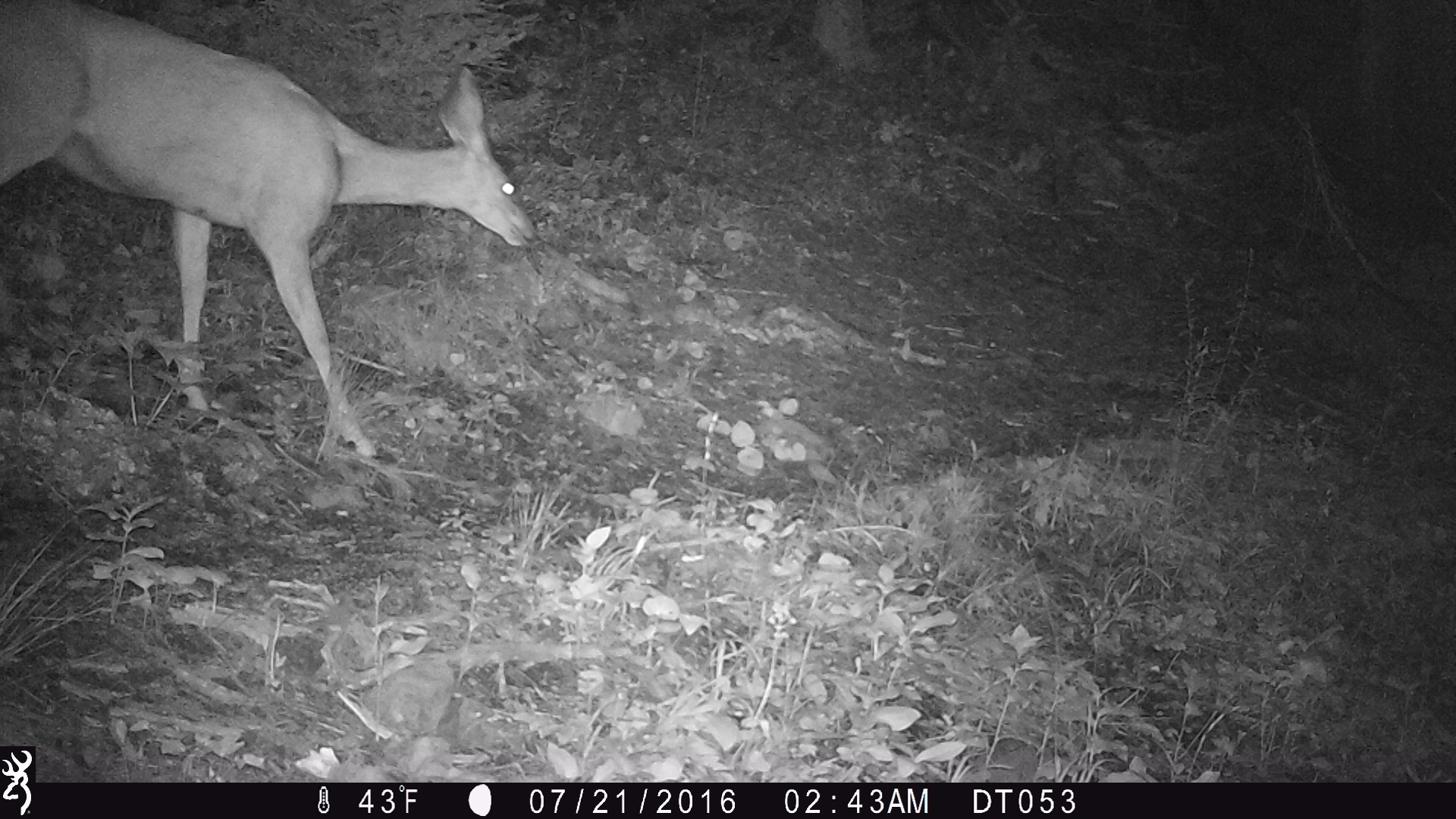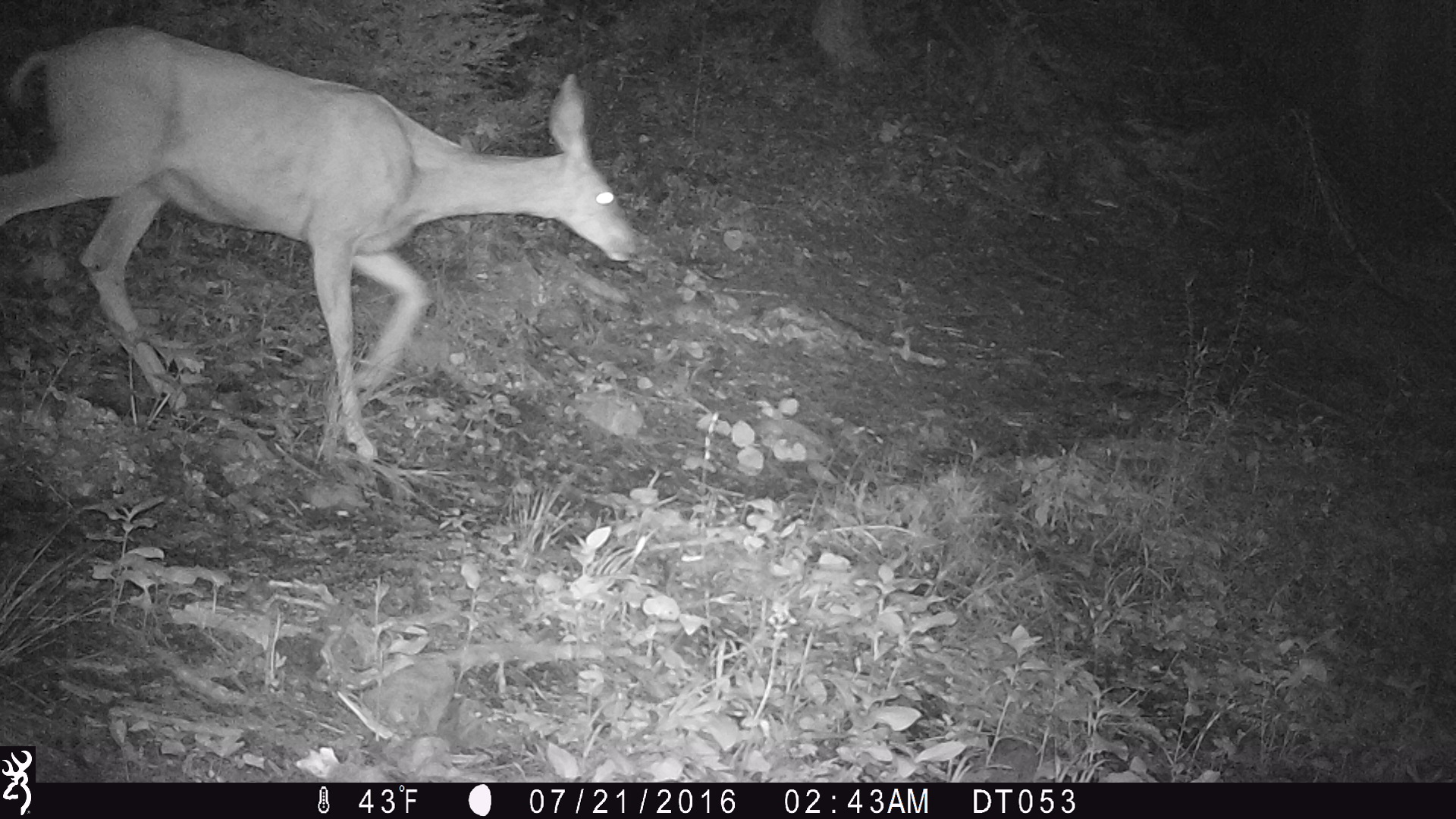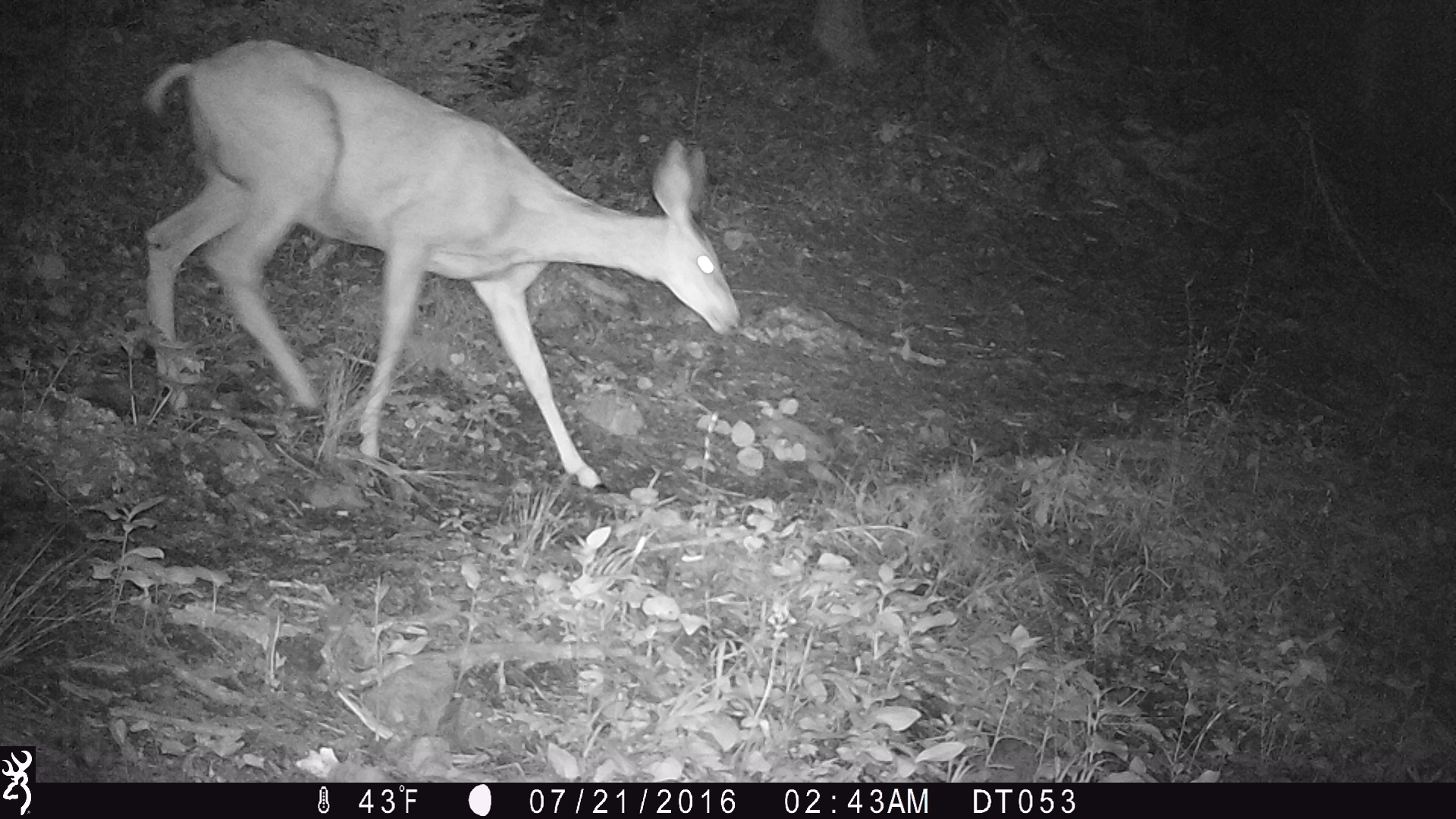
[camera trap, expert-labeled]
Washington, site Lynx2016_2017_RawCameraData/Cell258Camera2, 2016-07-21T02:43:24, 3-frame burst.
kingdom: Animalia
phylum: Chordata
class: Mammalia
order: Artiodactyla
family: Cervidae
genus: Odocoileus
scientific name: Odocoileus hemionus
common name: mule deer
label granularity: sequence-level